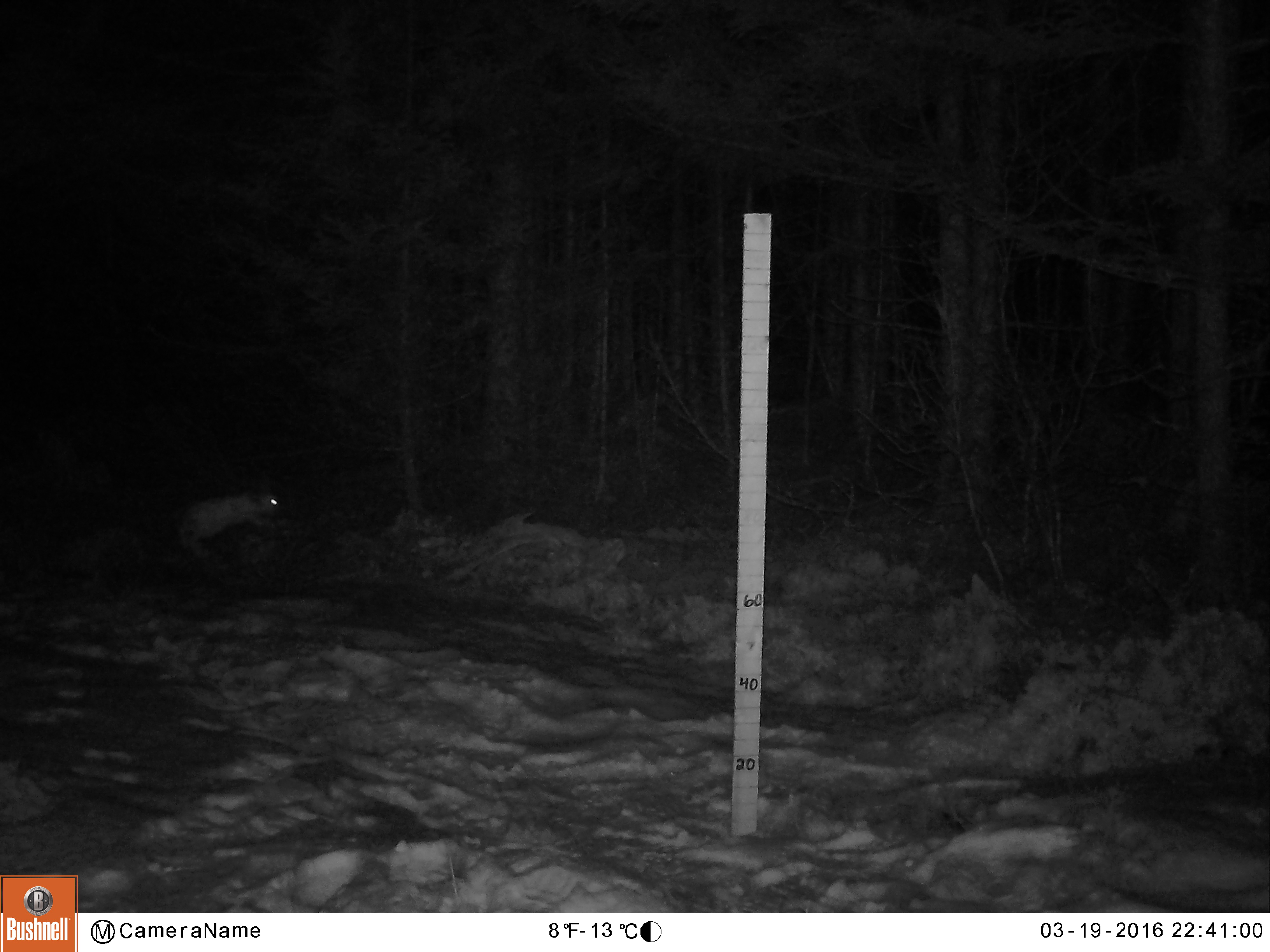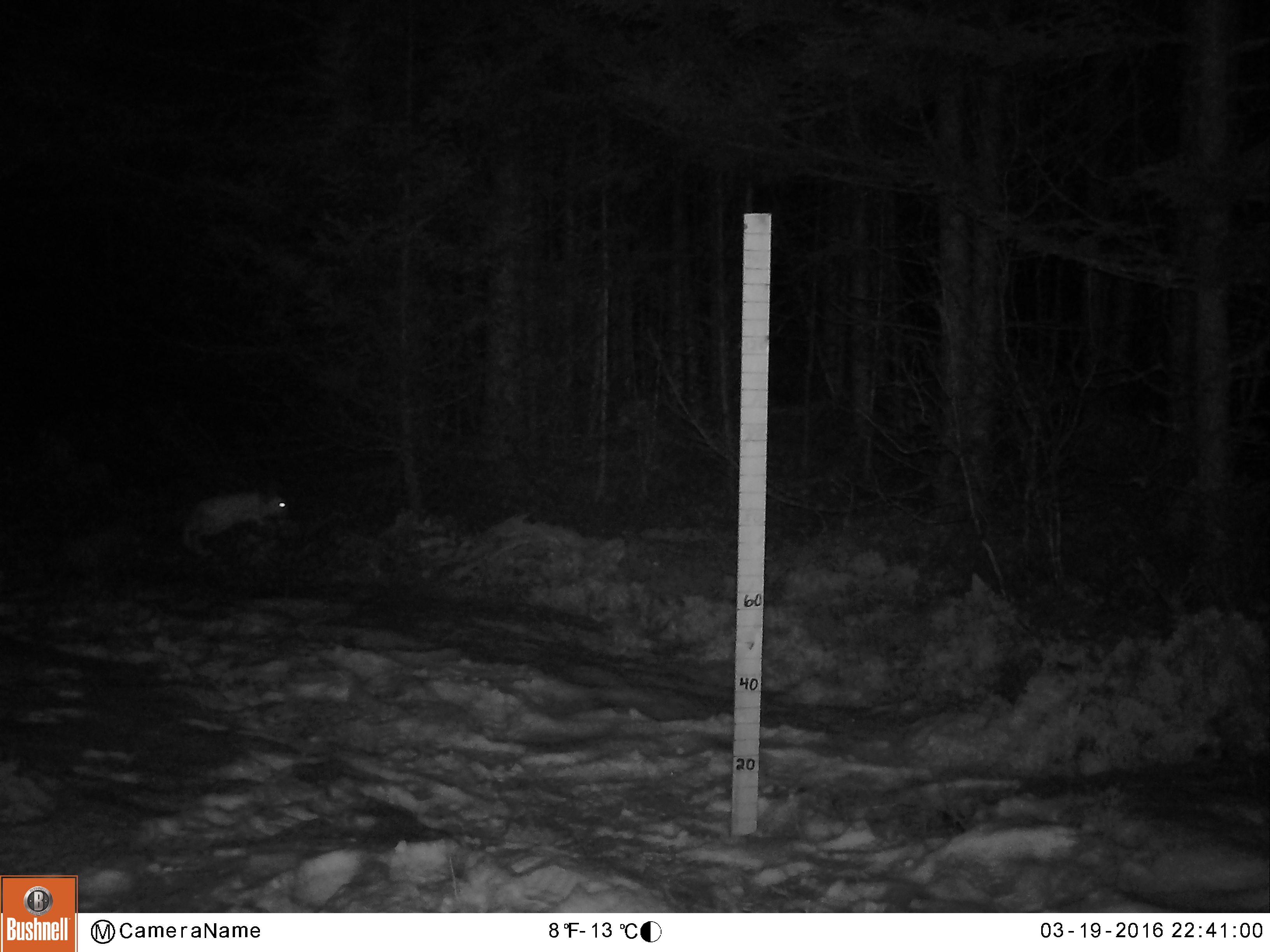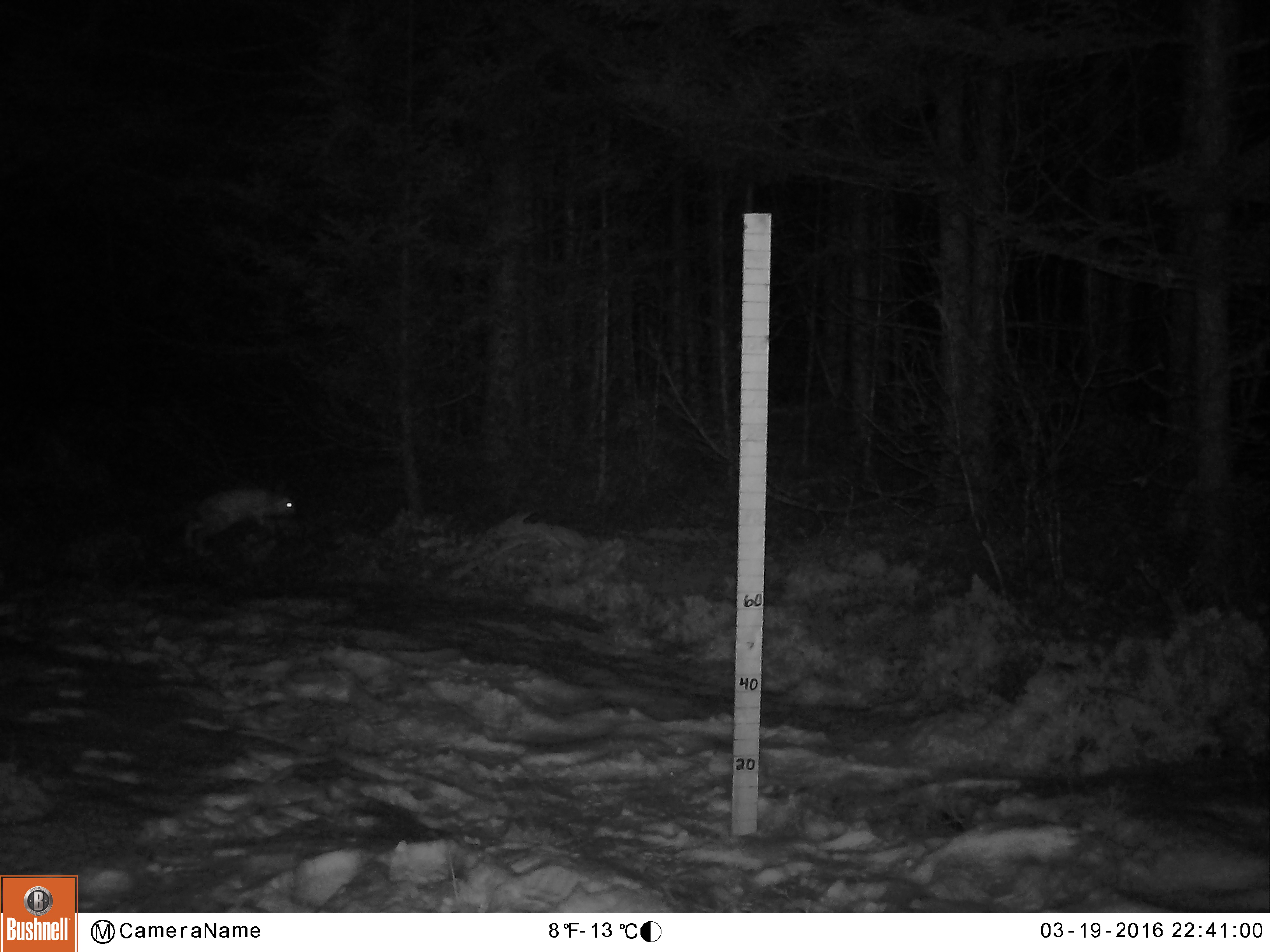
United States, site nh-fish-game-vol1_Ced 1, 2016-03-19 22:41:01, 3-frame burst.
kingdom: Animalia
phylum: Chordata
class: Mammalia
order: Lagomorpha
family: Leporidae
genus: Lepus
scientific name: Lepus americanus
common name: snowshoe hare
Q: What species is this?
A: Snowshoe hare (Lepus americanus).